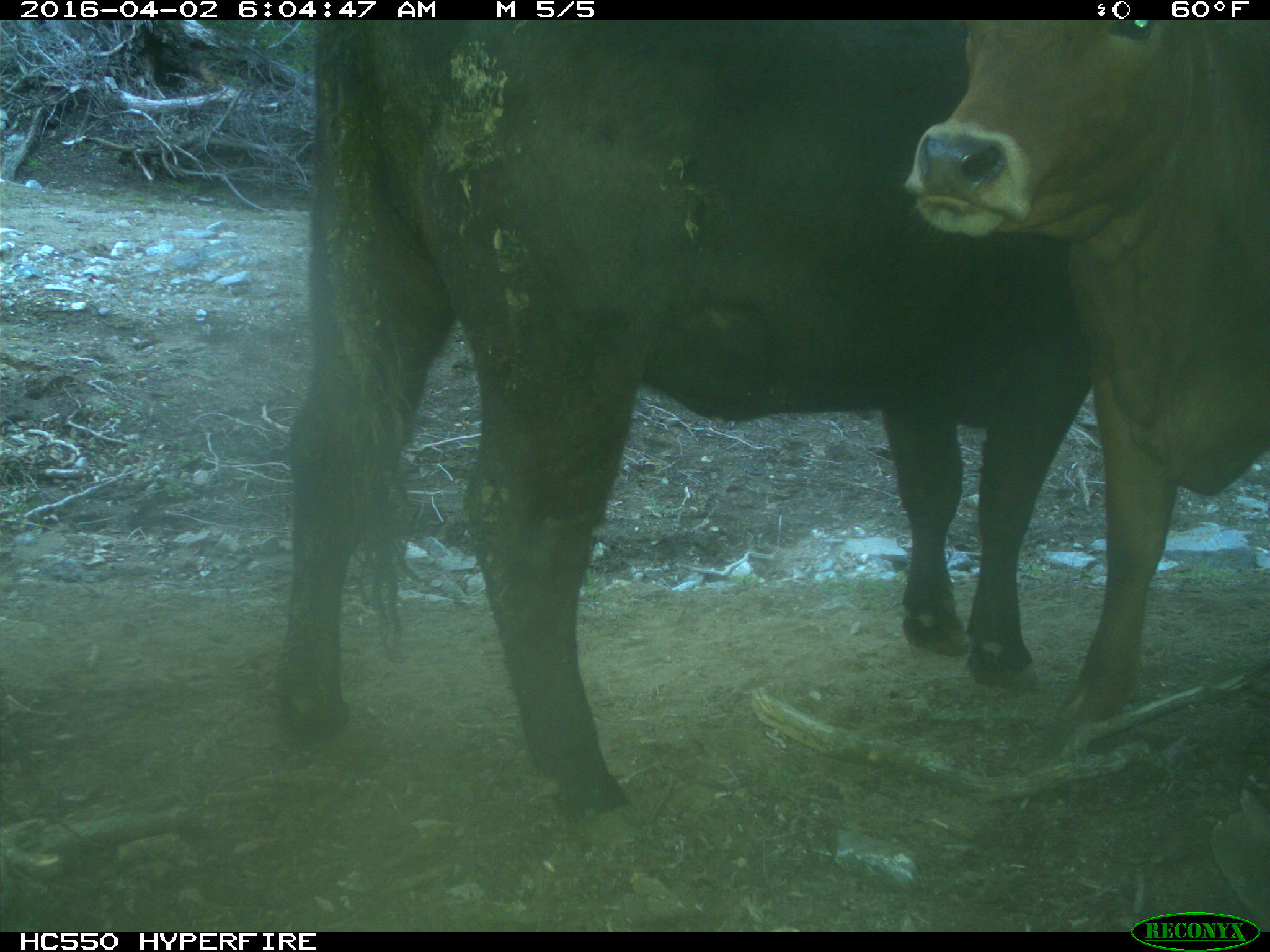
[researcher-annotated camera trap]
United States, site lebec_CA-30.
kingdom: Animalia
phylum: Chordata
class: Mammalia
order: Artiodactyla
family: Bovidae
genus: Bos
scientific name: Bos taurus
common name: domestic cow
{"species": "Bos taurus (domestic cow)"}